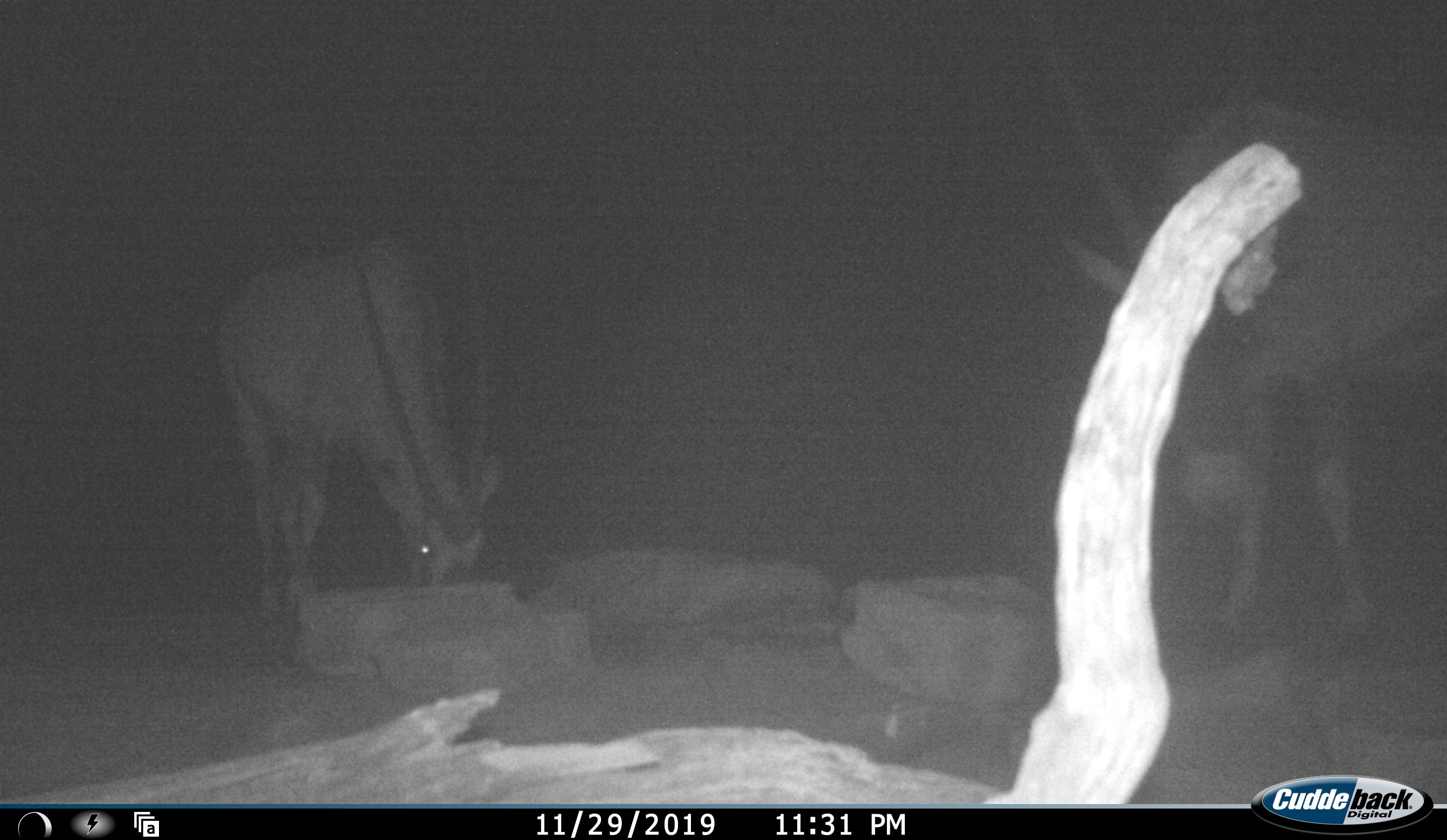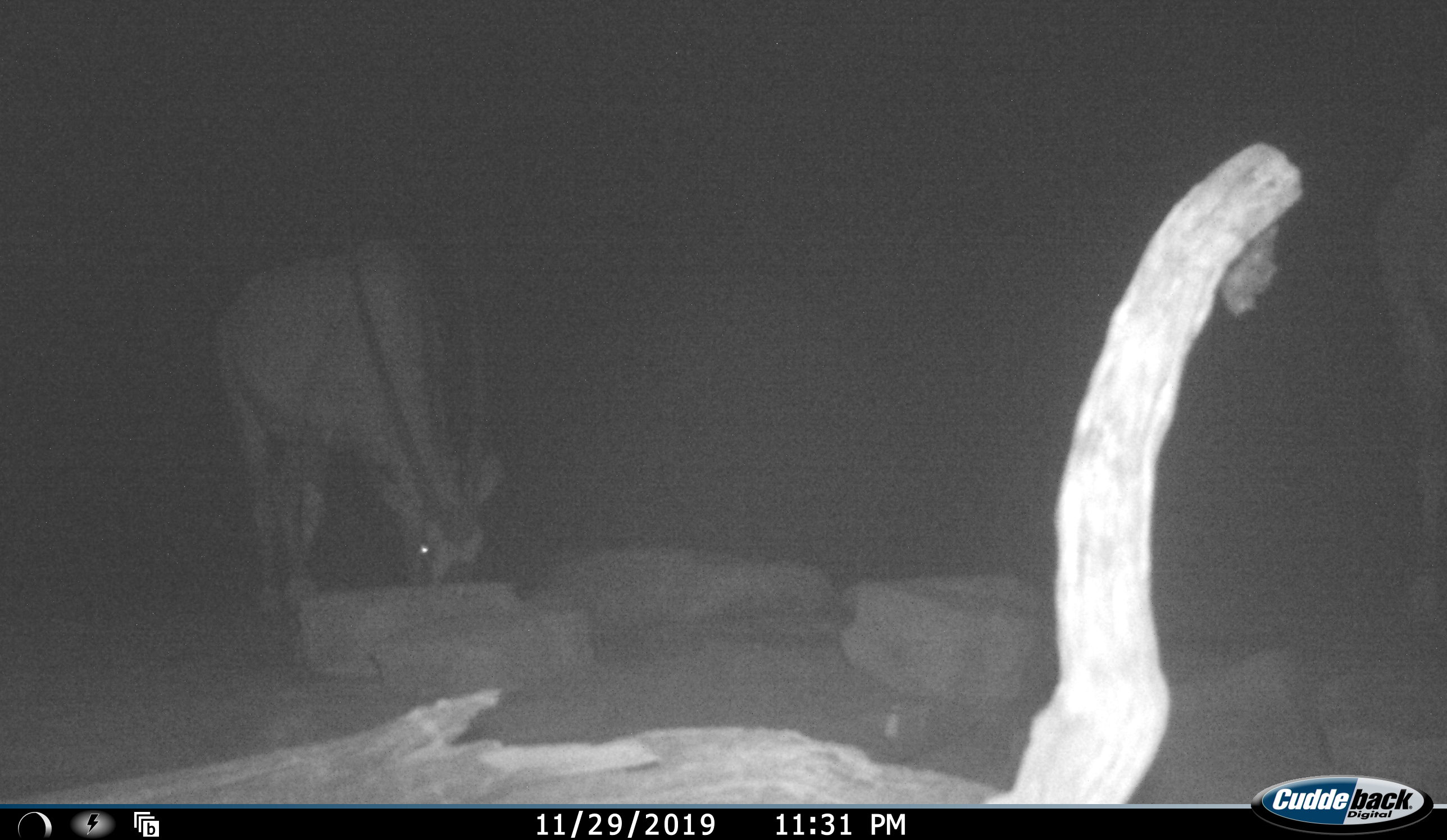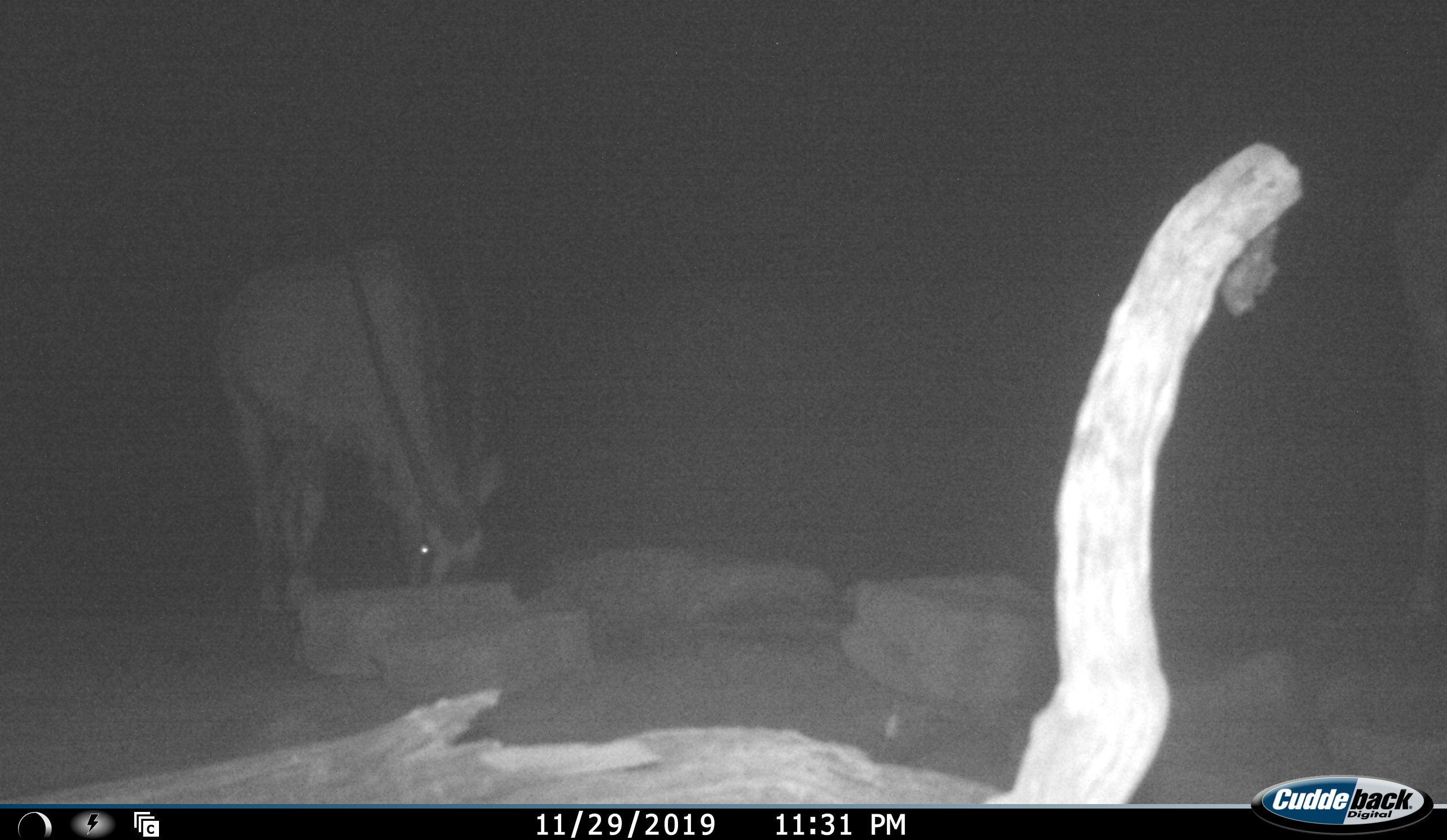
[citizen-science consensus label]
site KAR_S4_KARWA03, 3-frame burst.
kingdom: Animalia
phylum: Chordata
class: Mammalia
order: Artiodactyla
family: Bovidae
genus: Oryx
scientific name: Oryx gazella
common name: gemsbok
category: oryx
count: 2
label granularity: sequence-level